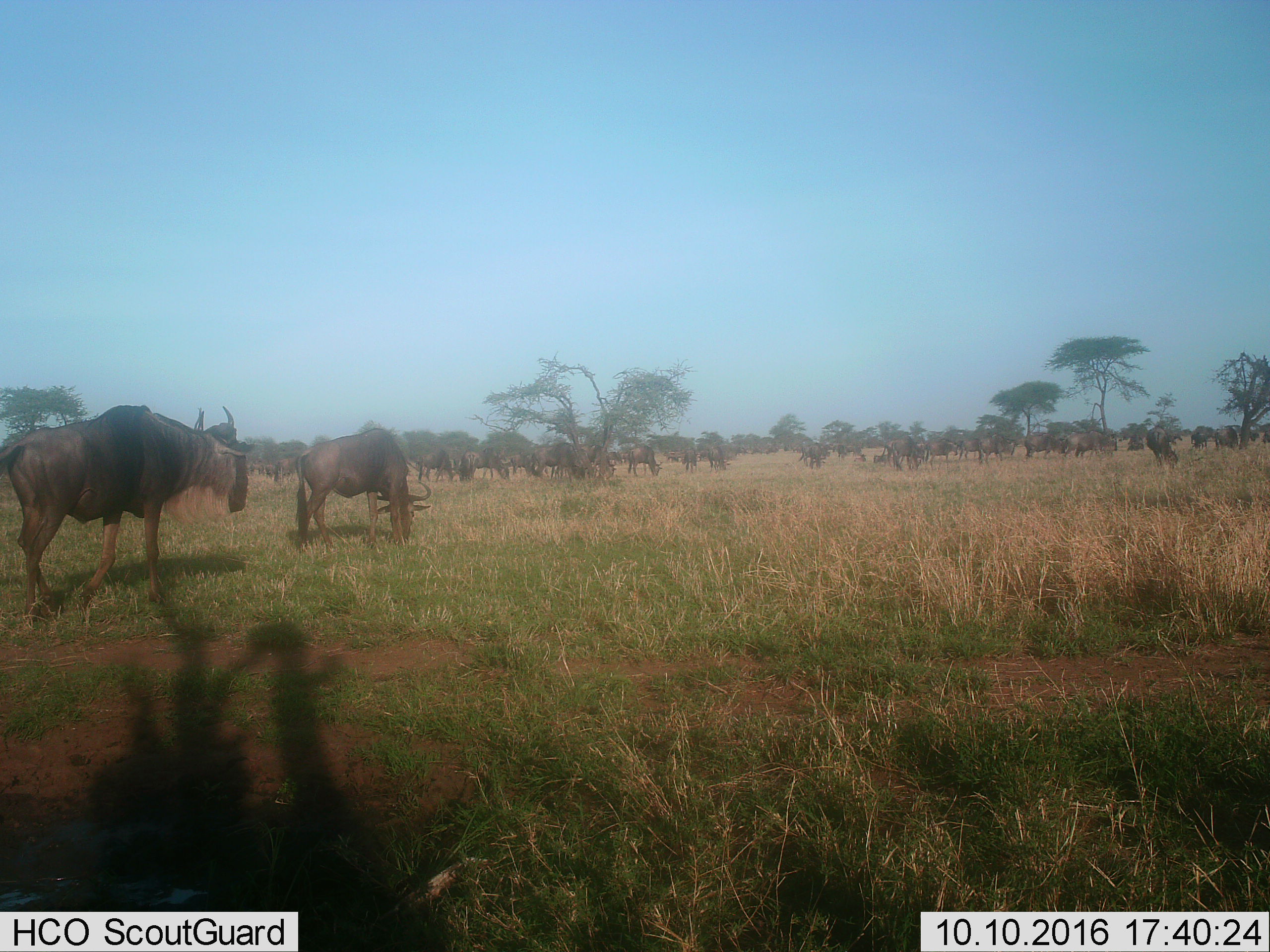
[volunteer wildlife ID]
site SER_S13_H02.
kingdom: Animalia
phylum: Chordata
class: Mammalia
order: Artiodactyla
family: Bovidae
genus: Connochaetes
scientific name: Connochaetes taurinus taurinus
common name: blue wildebeest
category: wildebeestblue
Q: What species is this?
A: Wildebeestblue (blue wildebeest) (Connochaetes taurinus taurinus).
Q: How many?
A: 11-50.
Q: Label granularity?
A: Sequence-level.